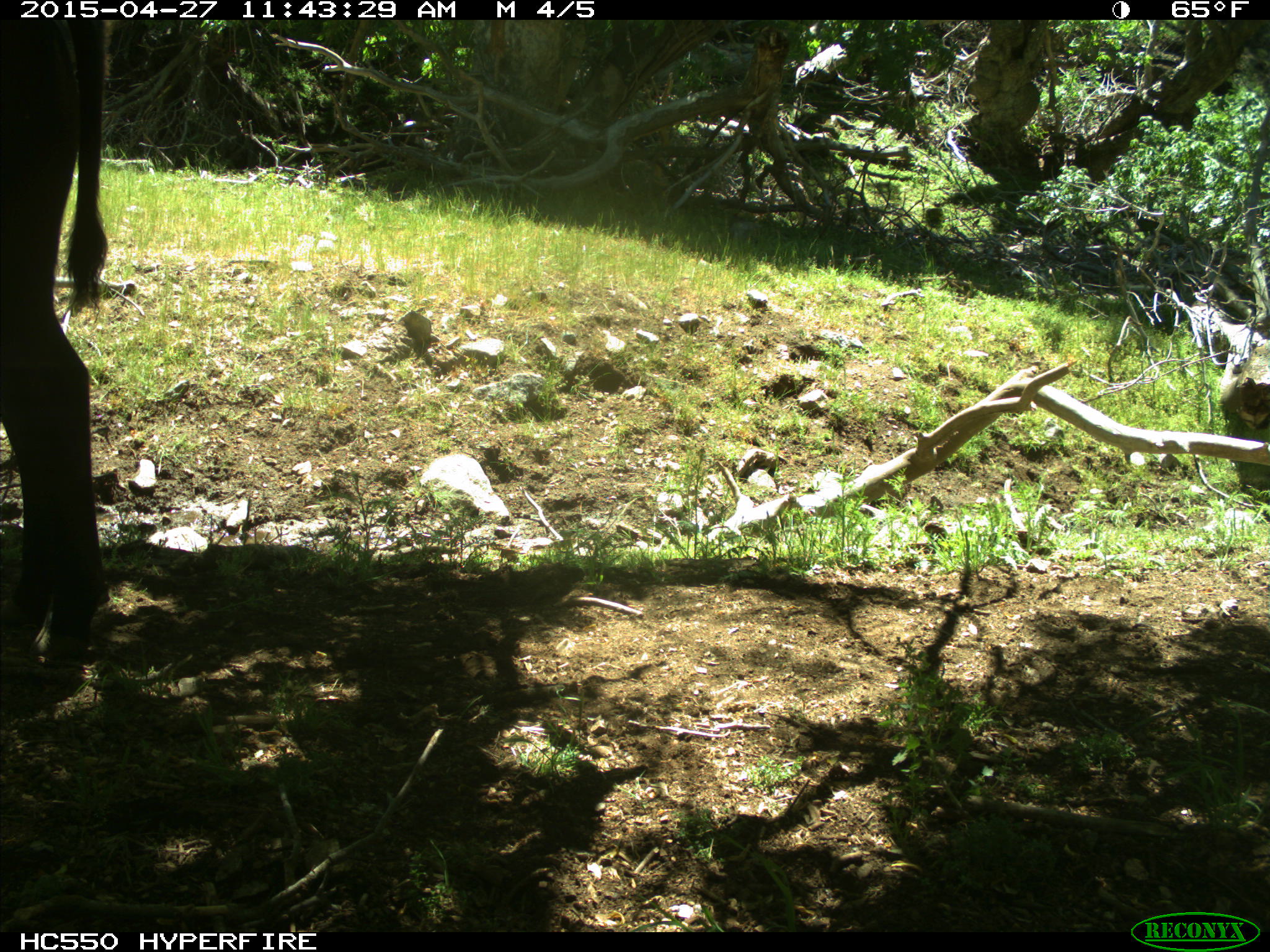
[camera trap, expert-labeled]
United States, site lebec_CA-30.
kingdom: Animalia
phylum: Chordata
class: Mammalia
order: Artiodactyla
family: Bovidae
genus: Bos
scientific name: Bos taurus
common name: domestic cow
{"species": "Bos taurus (domestic cow)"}